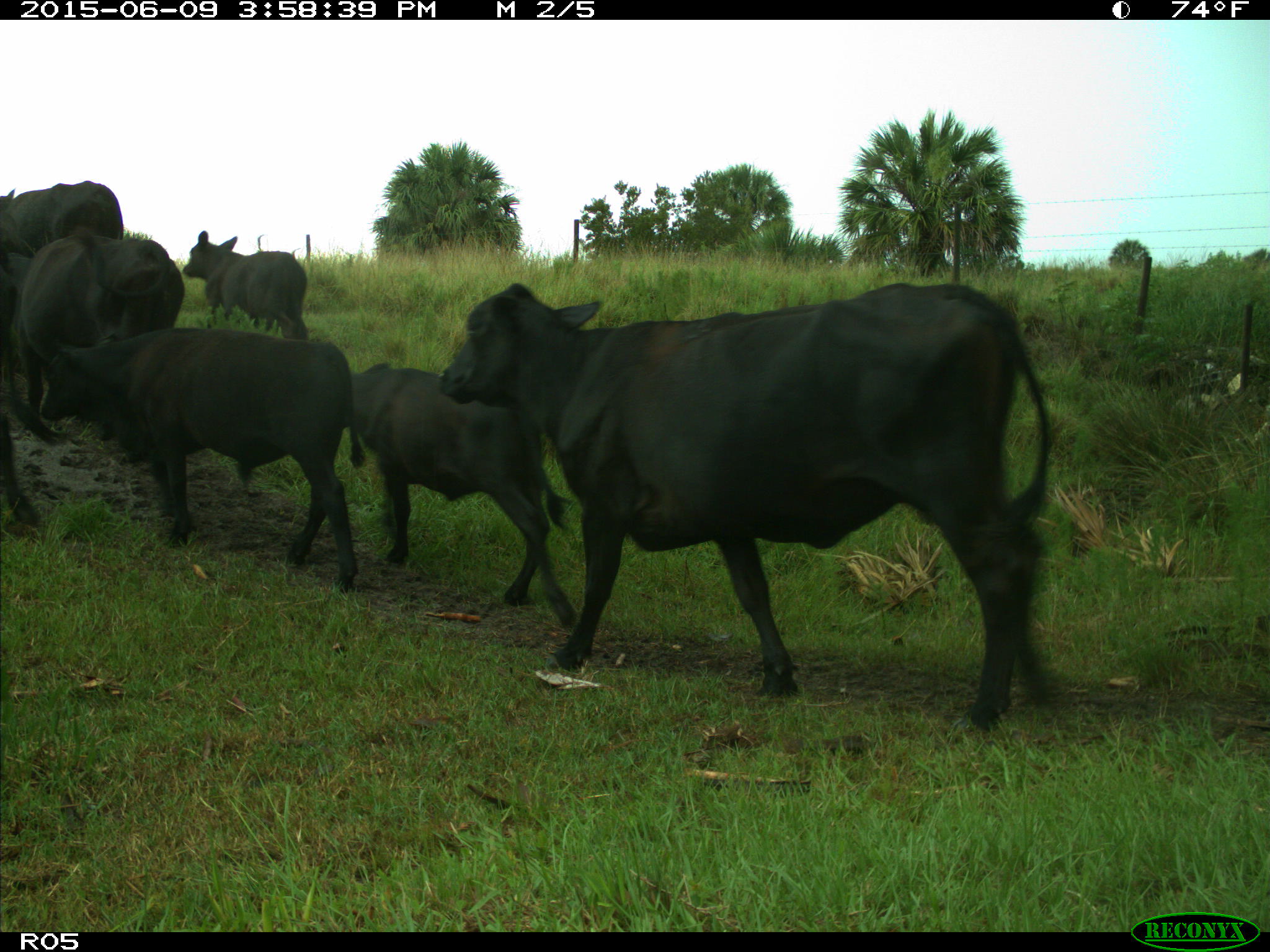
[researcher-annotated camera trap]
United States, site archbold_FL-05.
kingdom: Animalia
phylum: Chordata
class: Mammalia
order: Artiodactyla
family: Bovidae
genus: Bos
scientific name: Bos taurus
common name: domestic cow